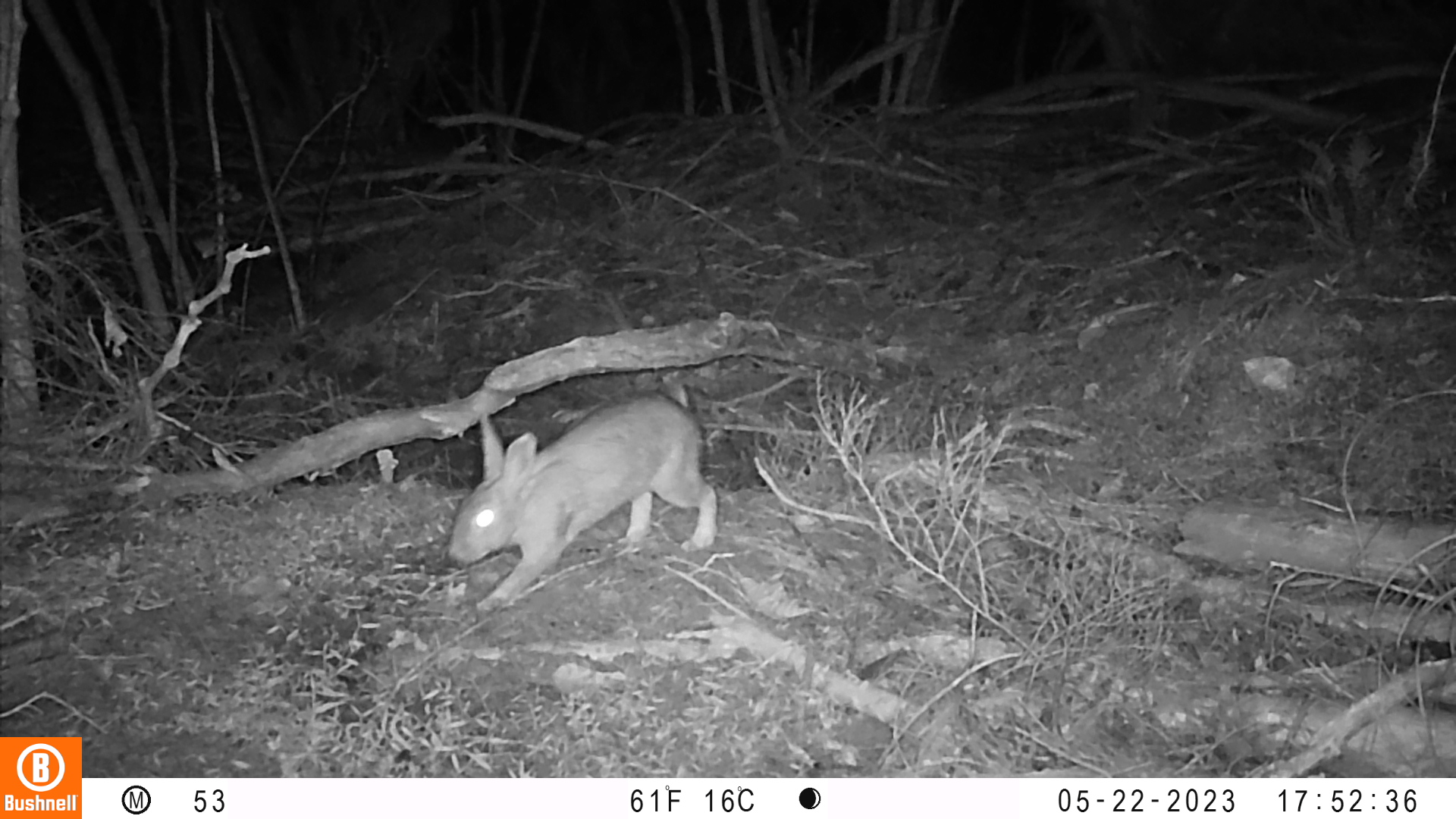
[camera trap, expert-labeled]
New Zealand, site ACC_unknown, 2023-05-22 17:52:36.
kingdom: Animalia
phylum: Chordata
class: Mammalia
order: Lagomorpha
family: Leporidae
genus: Oryctolagus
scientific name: Oryctolagus cuniculus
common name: european rabbit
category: rabbit